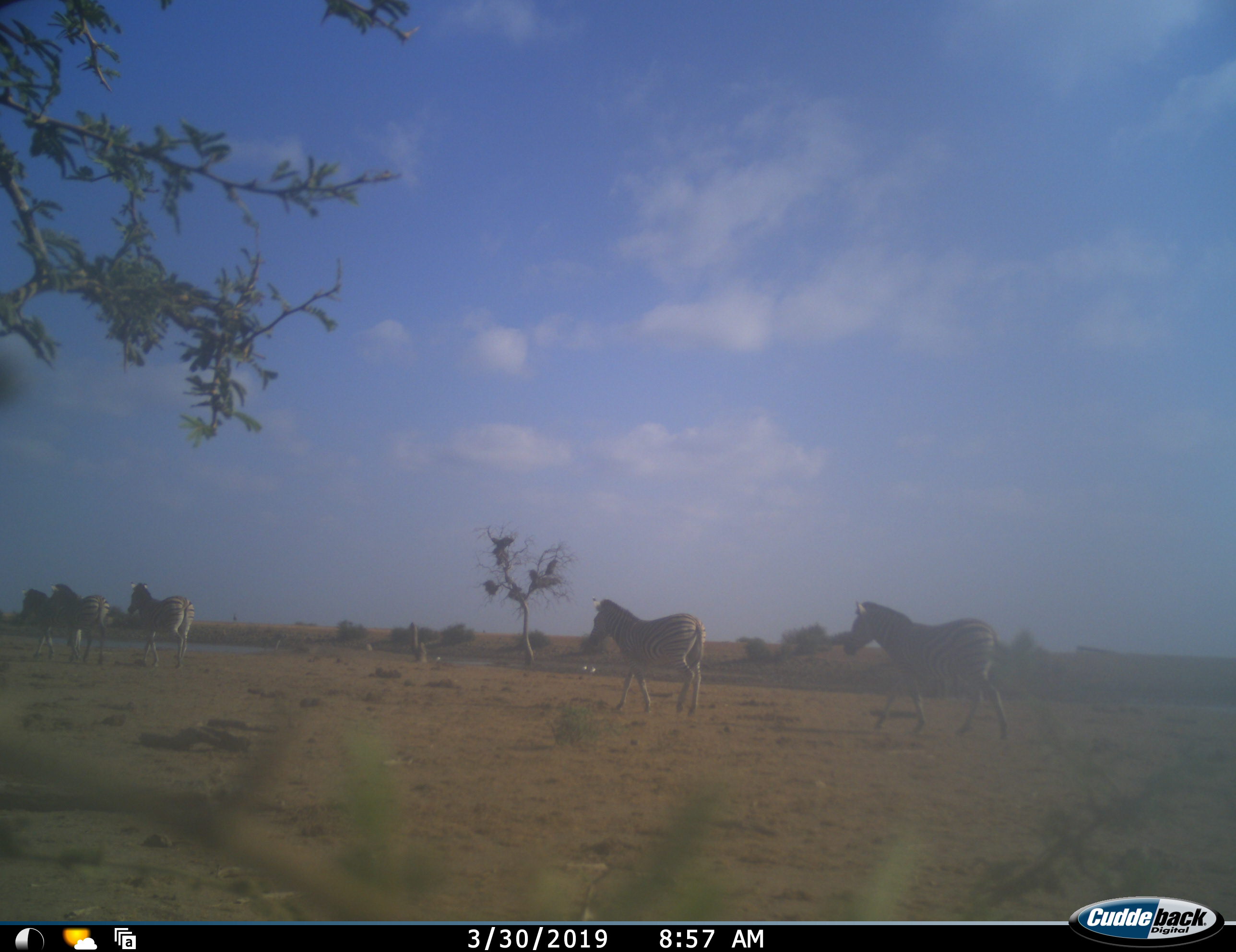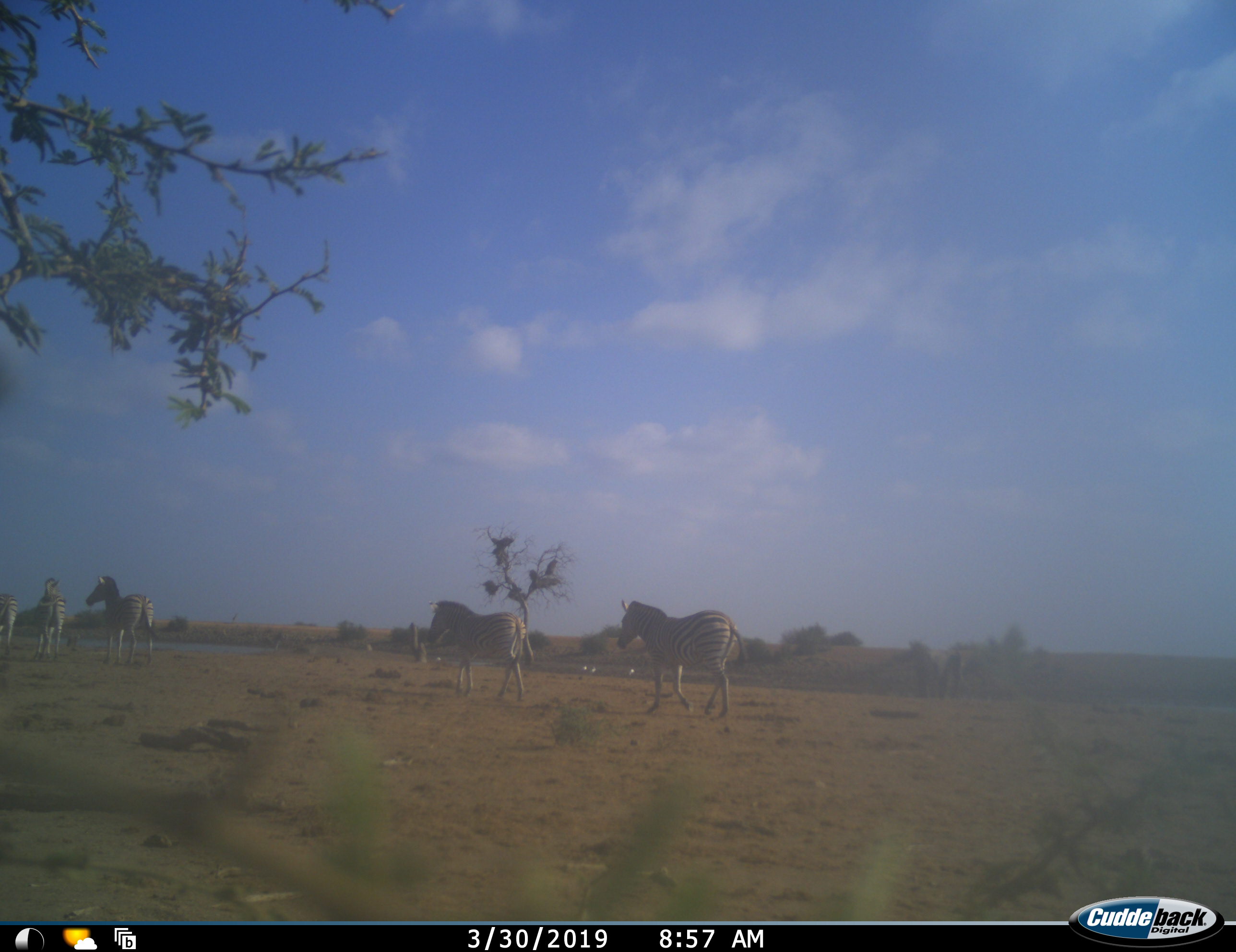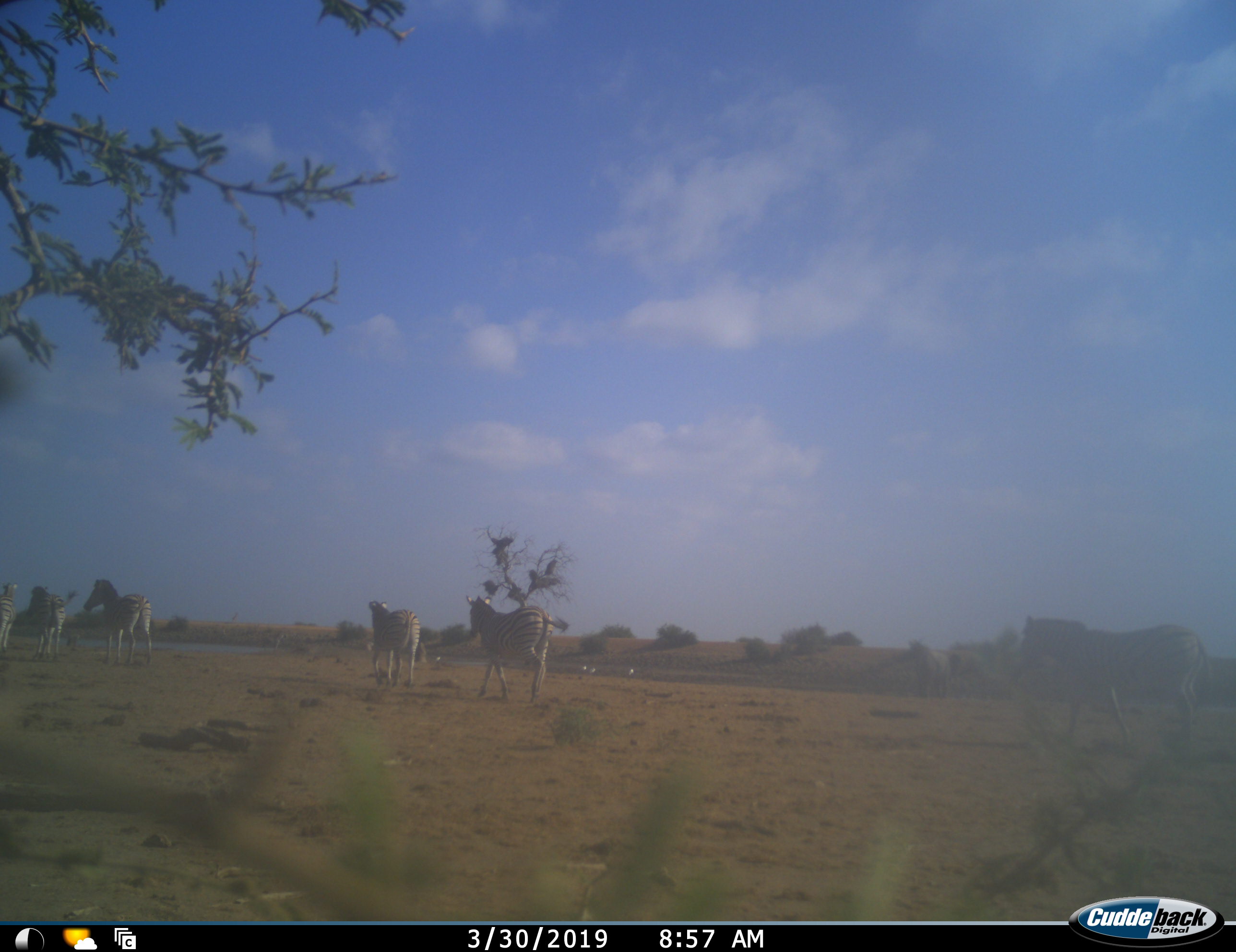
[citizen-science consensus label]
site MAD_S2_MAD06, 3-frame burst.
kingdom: Animalia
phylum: Chordata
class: Mammalia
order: Perissodactyla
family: Equidae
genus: Equus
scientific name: Equus quagga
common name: plains zebra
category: zebraplains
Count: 6.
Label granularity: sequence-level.